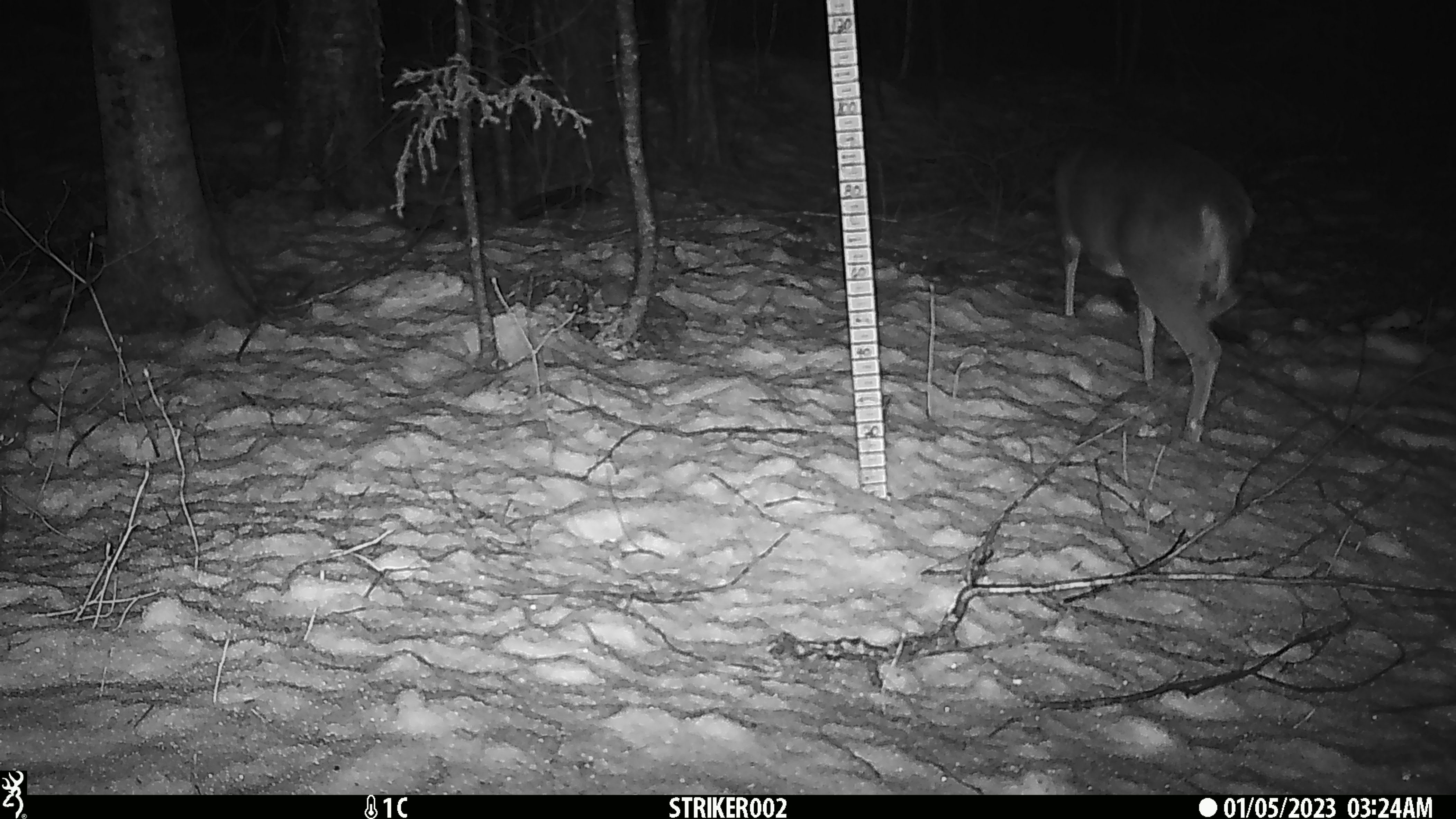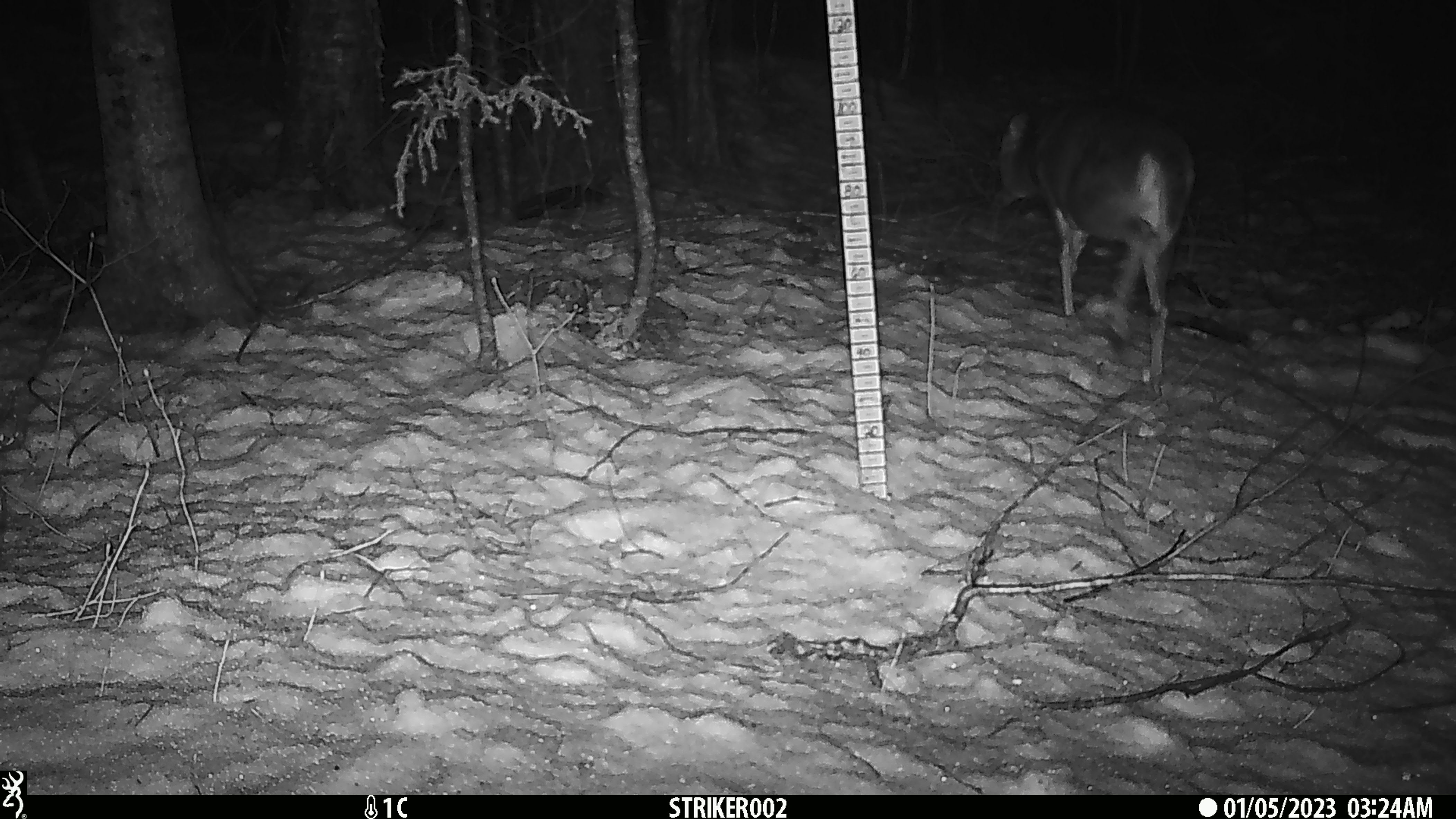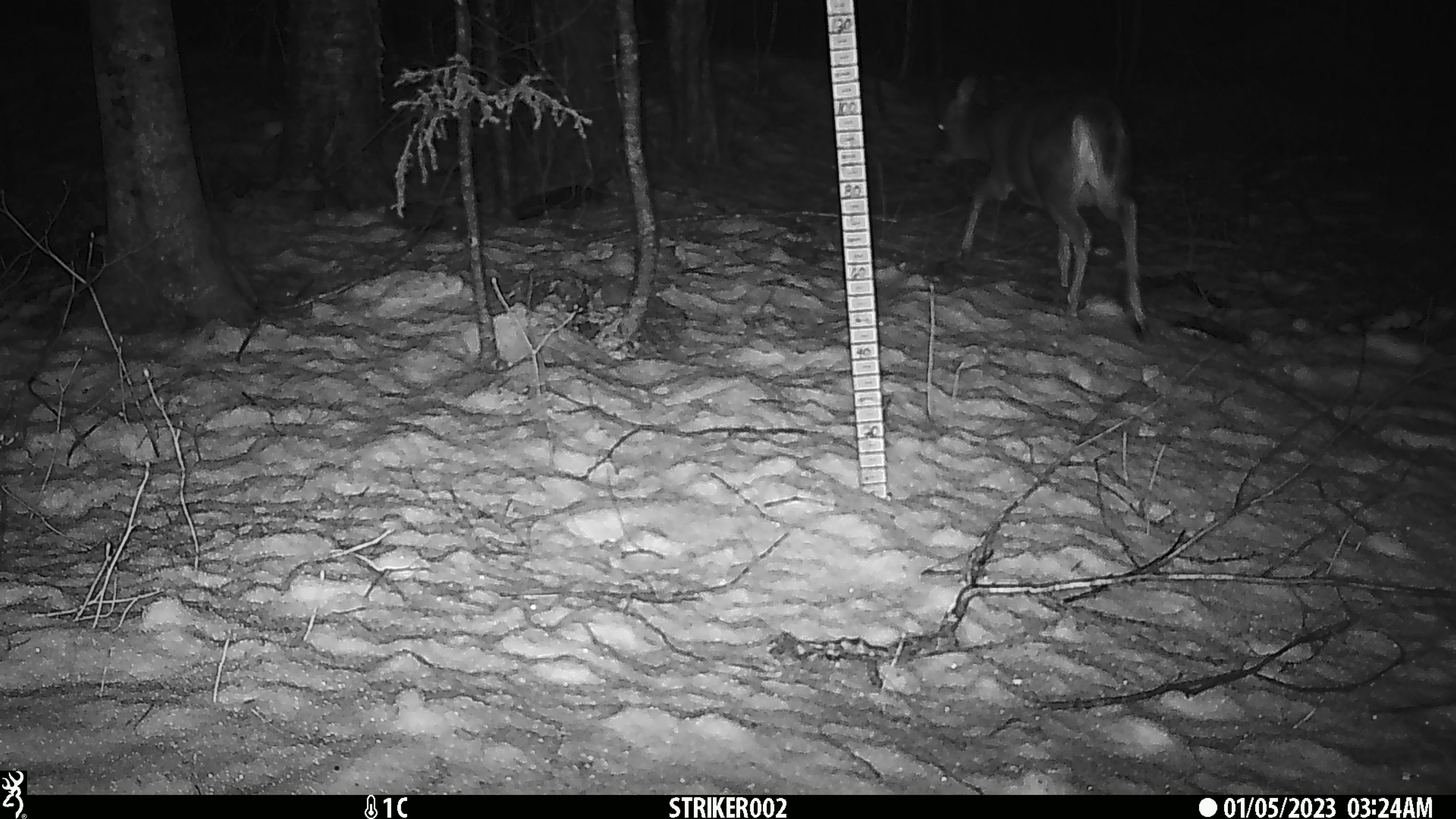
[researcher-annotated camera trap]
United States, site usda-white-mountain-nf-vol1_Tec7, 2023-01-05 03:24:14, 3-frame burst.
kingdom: Animalia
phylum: Chordata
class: Mammalia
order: Artiodactyla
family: Cervidae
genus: Odocoileus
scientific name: Odocoileus virginianus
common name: white-tailed deer